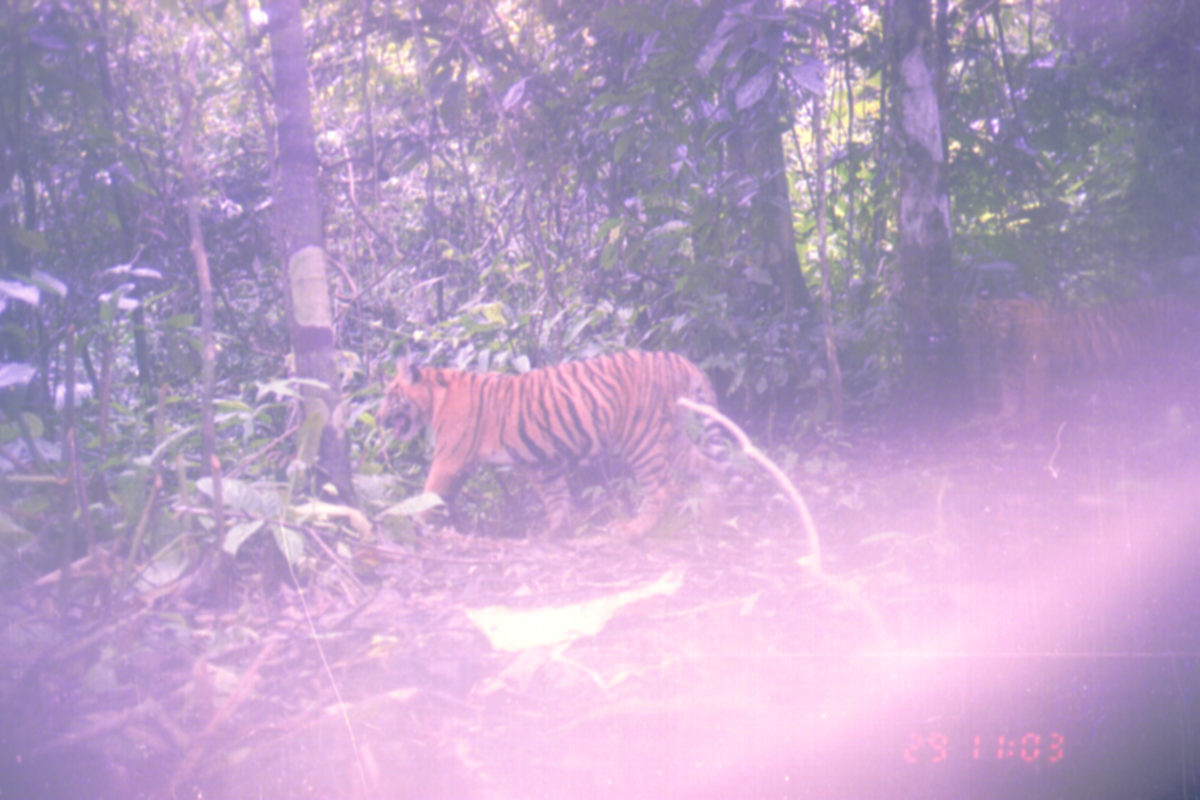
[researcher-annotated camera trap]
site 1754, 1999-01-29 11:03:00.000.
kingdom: Animalia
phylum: Chordata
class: Mammalia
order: Carnivora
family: Felidae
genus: Panthera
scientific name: Panthera tigris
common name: tiger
Panthera tigris (tiger), count 2.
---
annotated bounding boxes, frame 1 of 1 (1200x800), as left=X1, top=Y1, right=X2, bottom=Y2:
panthera tigris: left=369, top=348, right=728, bottom=547; left=957, top=288, right=1199, bottom=443